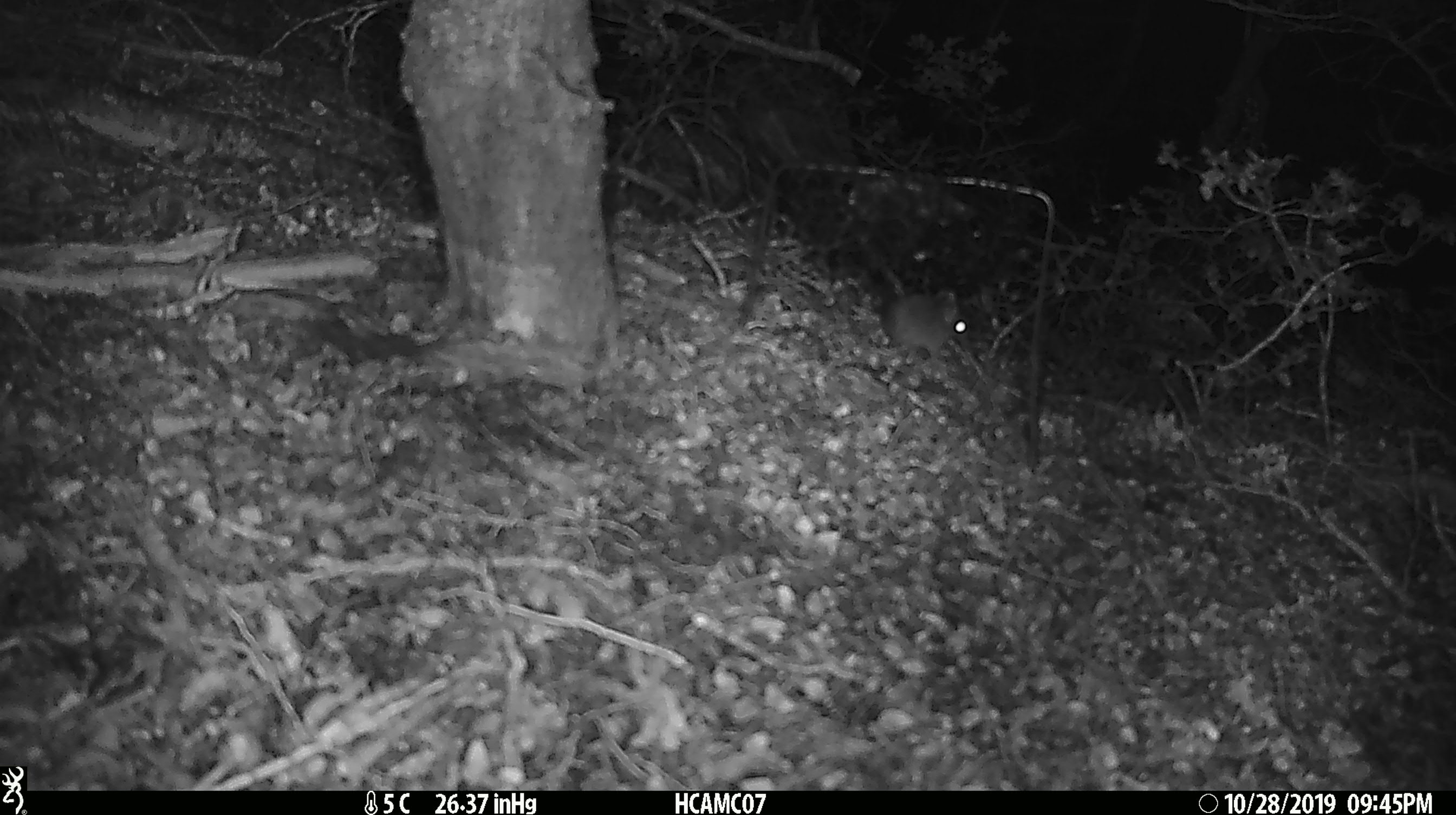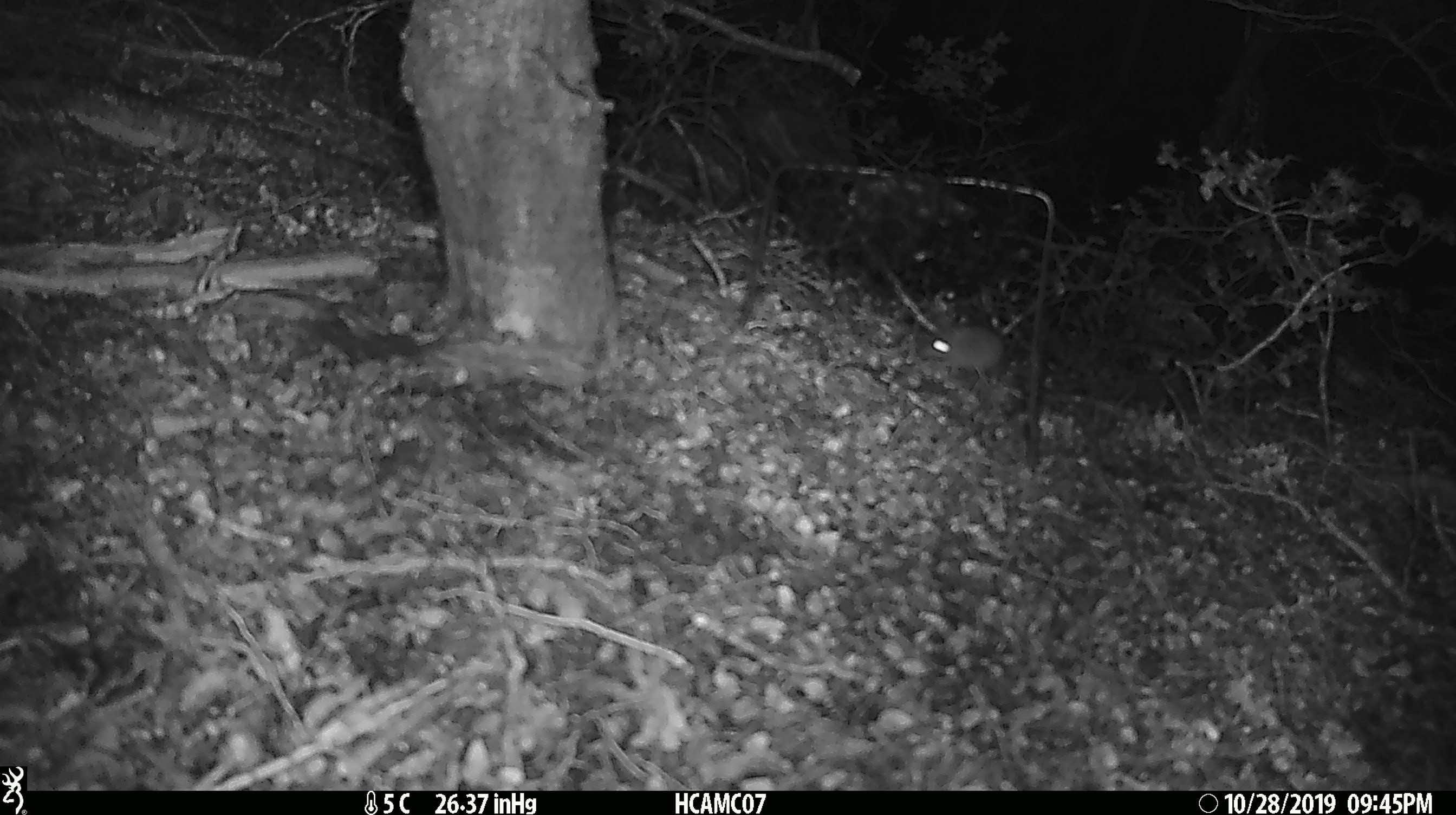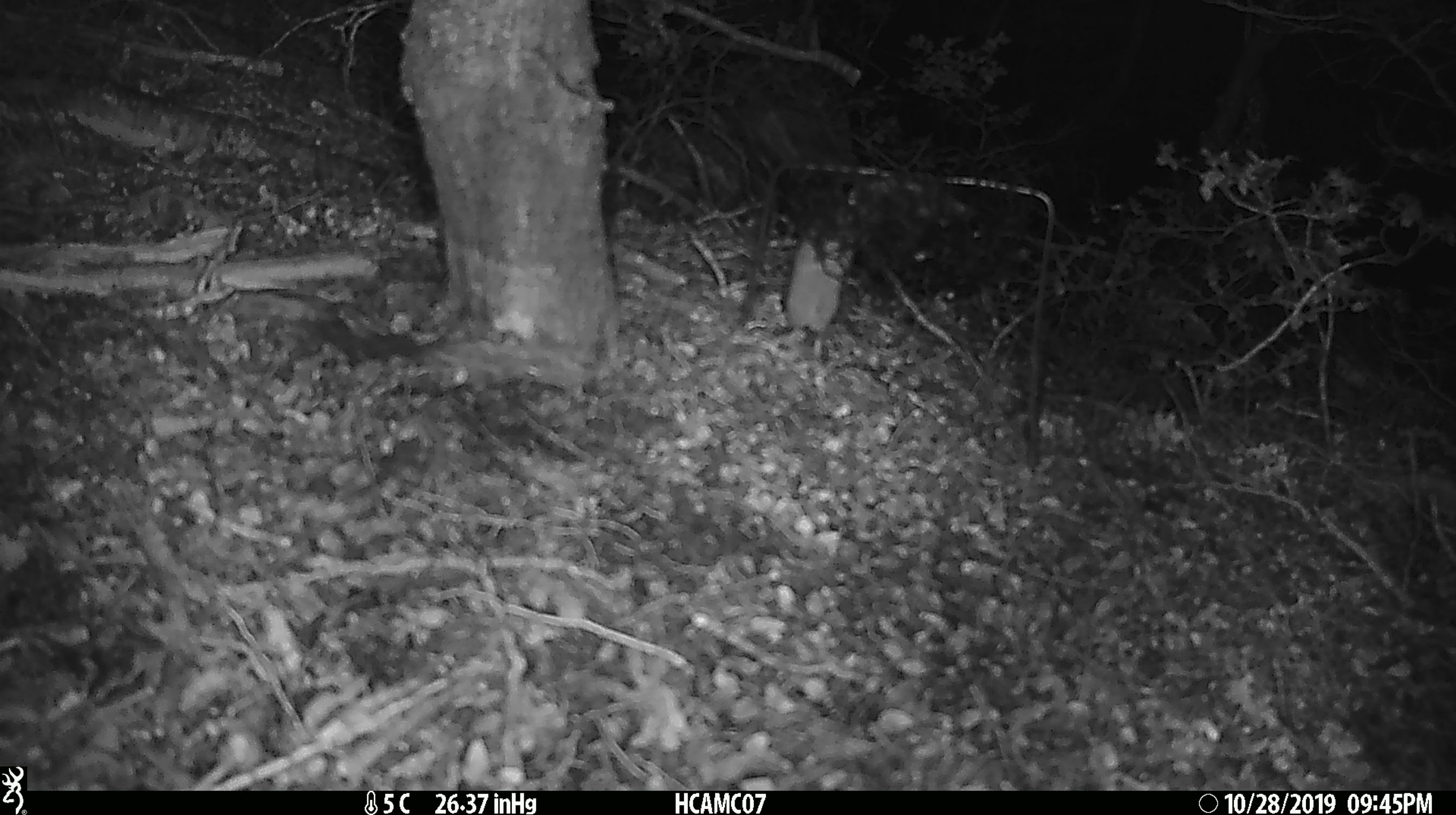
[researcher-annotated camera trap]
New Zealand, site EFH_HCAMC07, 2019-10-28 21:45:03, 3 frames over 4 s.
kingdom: Animalia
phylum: Chordata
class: Mammalia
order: Rodentia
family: Muridae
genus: Mus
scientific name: Mus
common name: mouse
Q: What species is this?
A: Mouse (Mus).